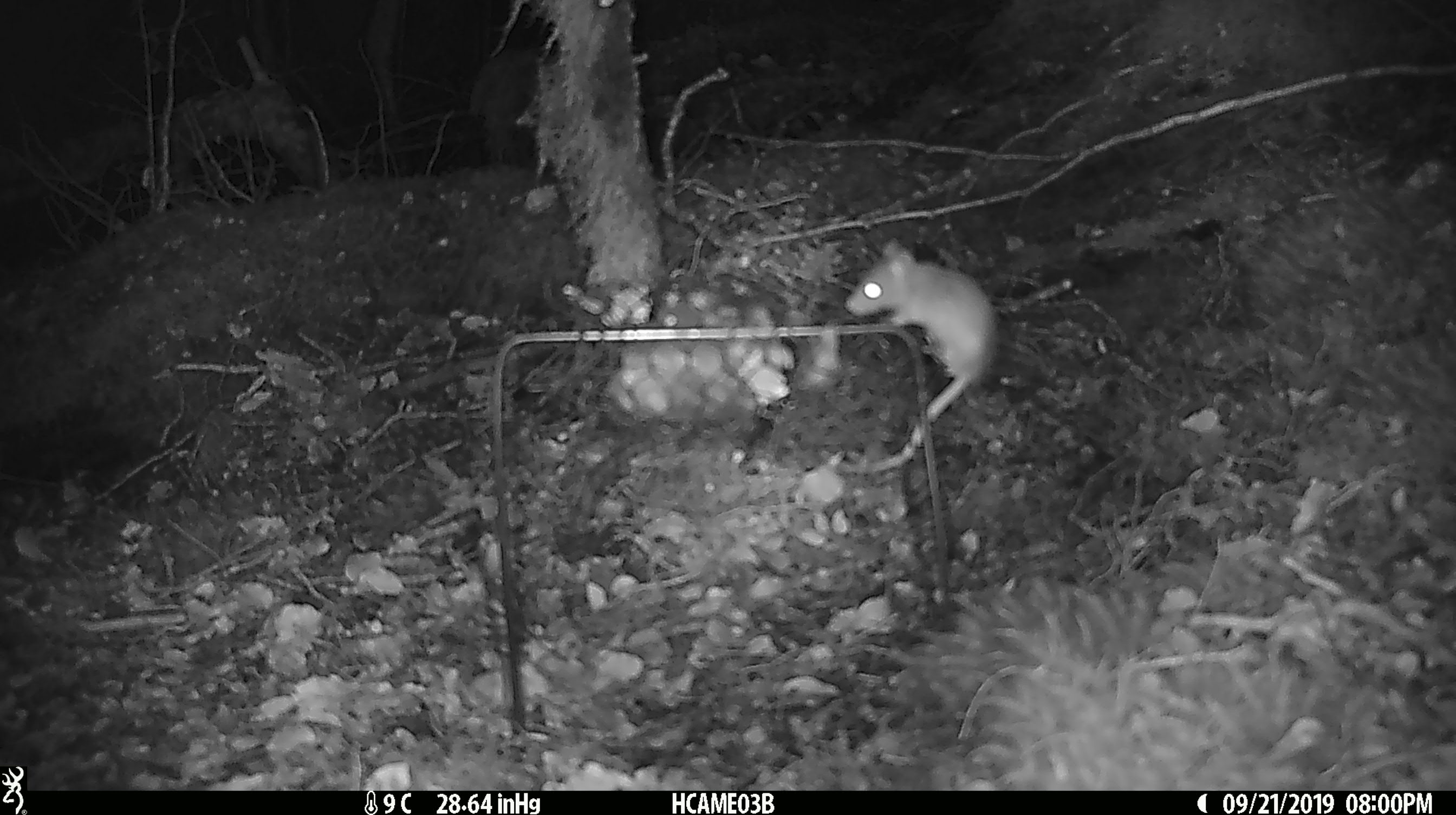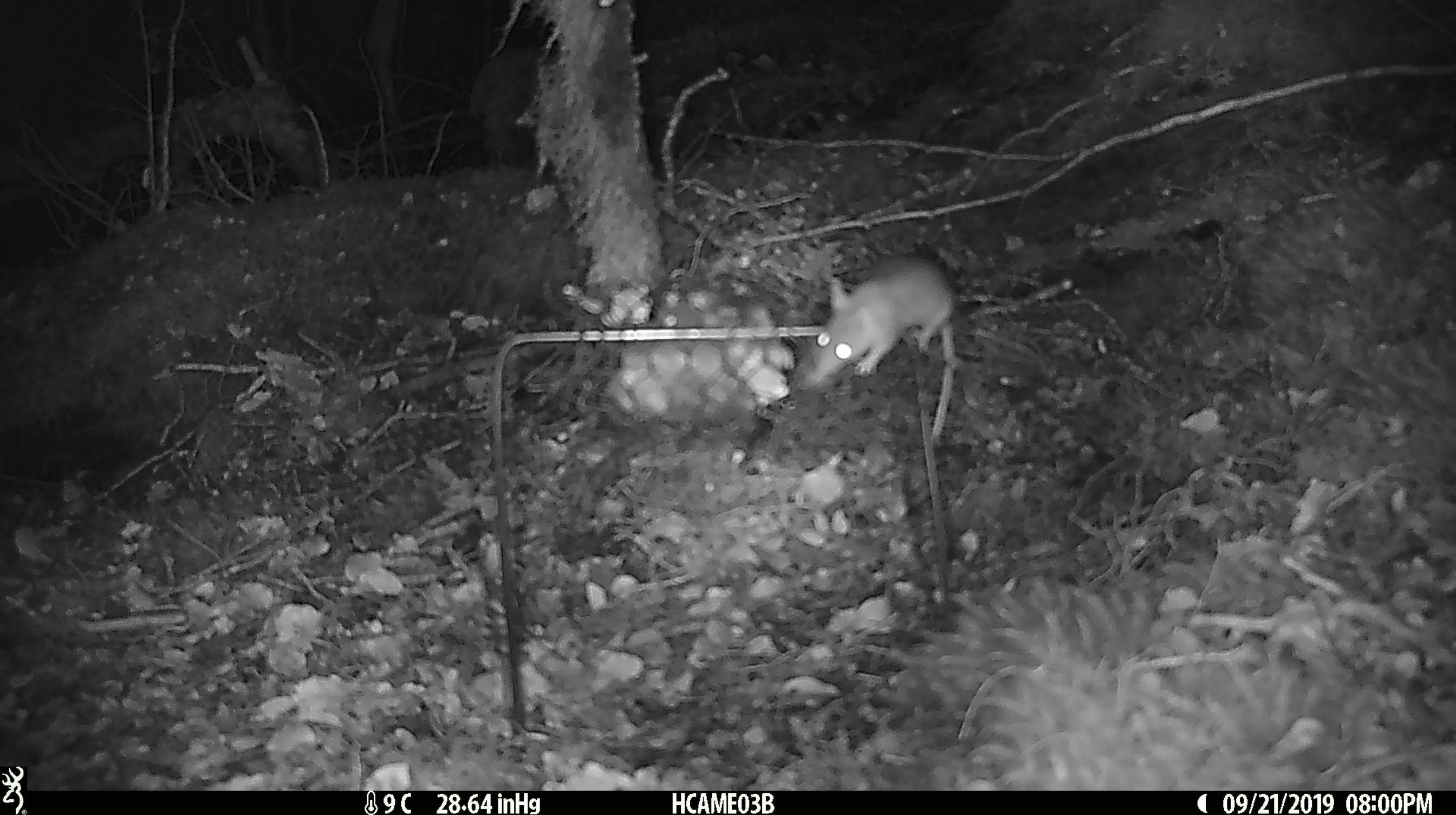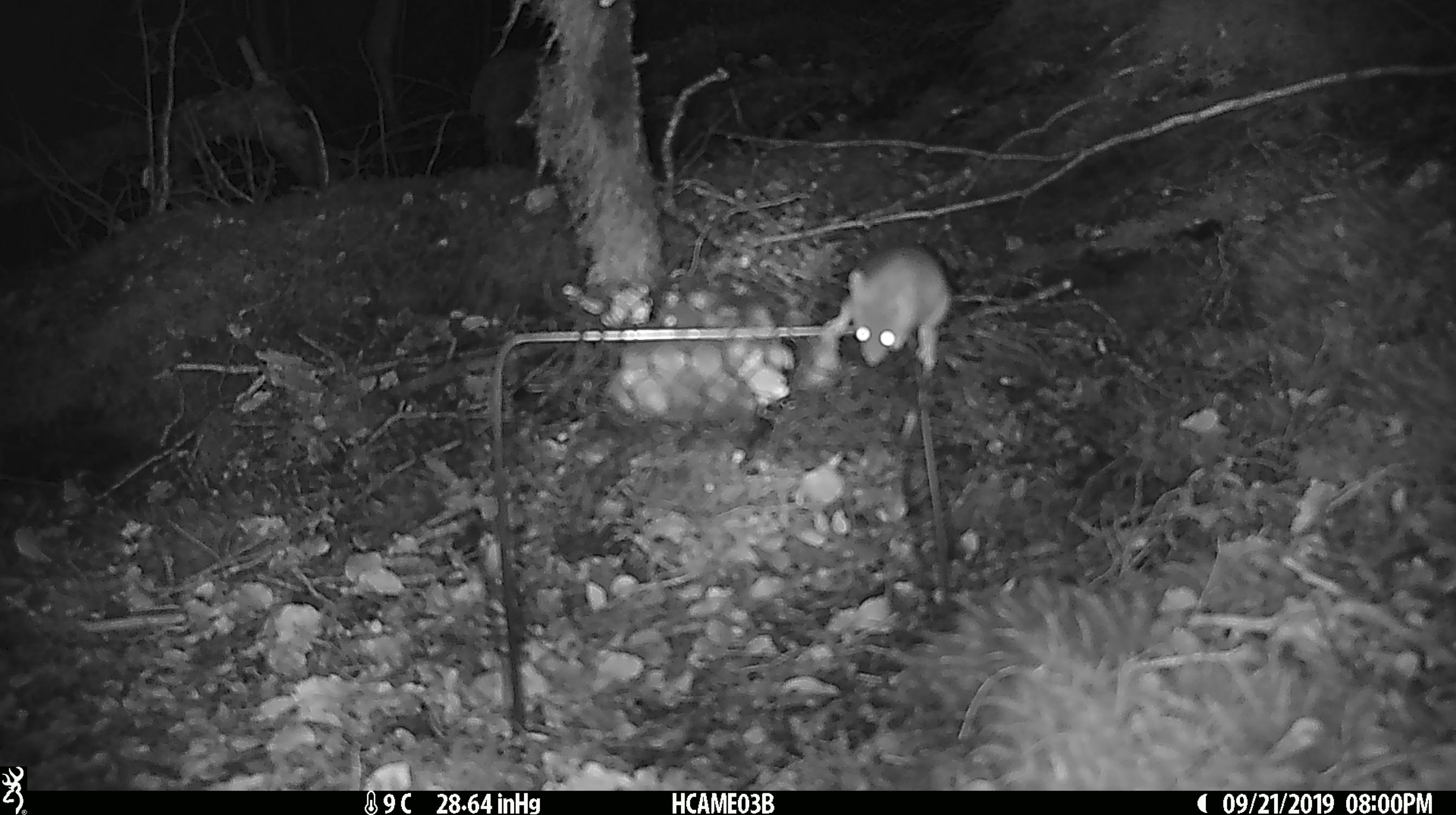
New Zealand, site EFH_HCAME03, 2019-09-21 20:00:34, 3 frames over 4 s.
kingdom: Animalia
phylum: Chordata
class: Mammalia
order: Rodentia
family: Muridae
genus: Mus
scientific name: Mus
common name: mouse